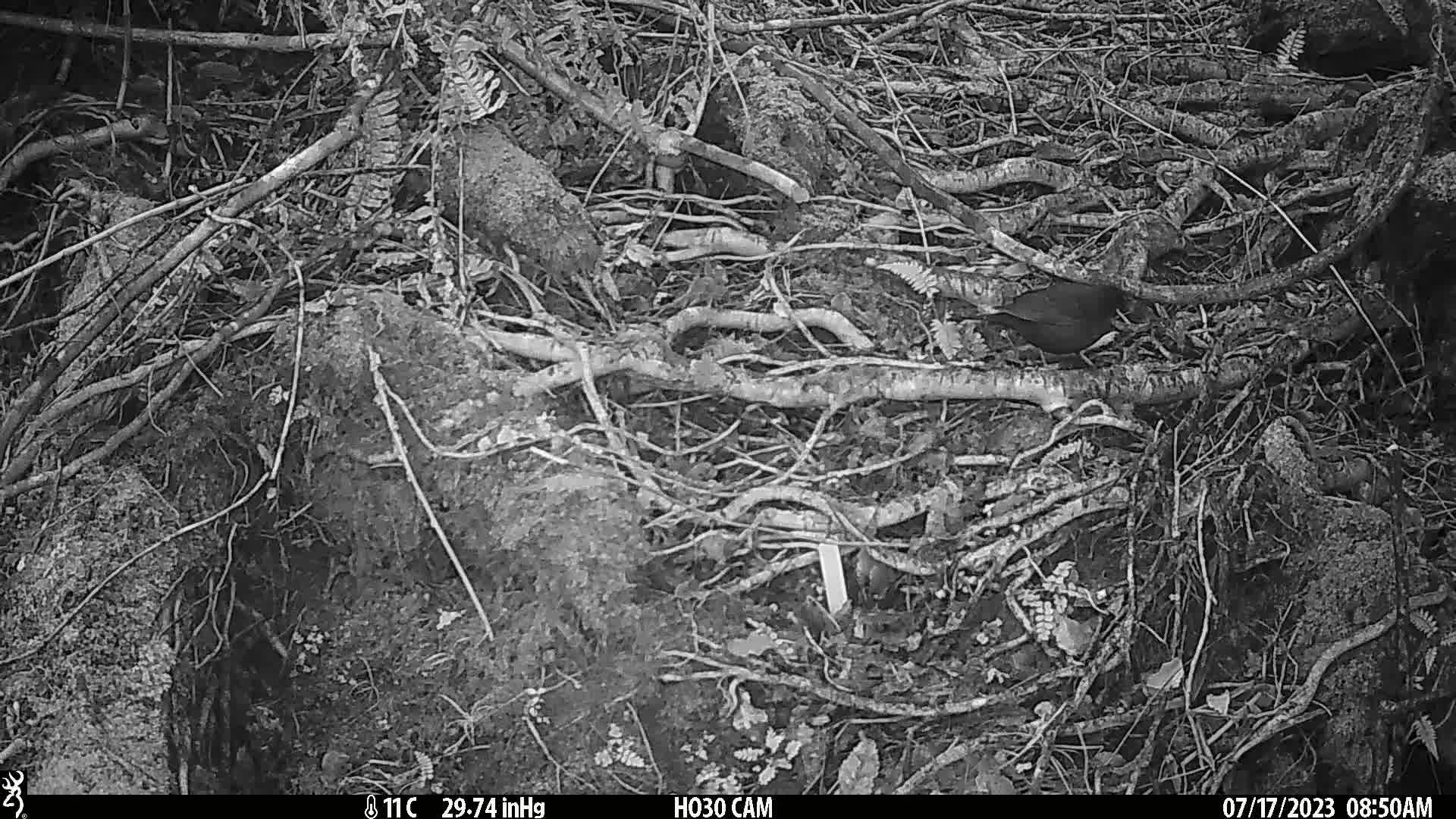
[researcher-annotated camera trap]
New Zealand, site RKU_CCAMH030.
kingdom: Animalia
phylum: Chordata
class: Aves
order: Passeriformes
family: Turdidae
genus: Turdus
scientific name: Turdus merula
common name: eurasian blackbird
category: blackbird